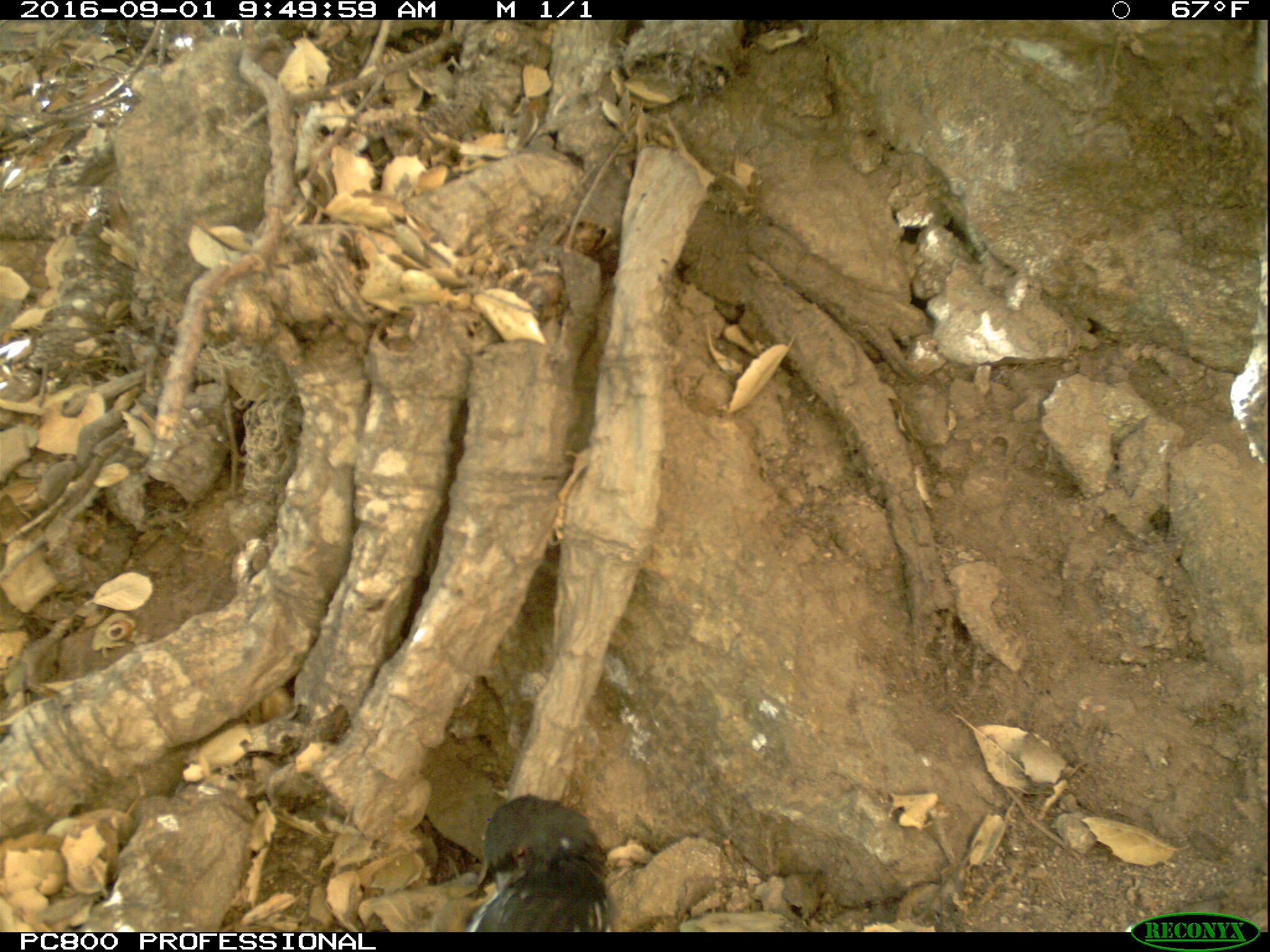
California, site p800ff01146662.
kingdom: Animalia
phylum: Chordata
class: Aves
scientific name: Aves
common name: bird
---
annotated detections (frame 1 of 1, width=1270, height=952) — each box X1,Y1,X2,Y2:
bird: 466,795,615,932